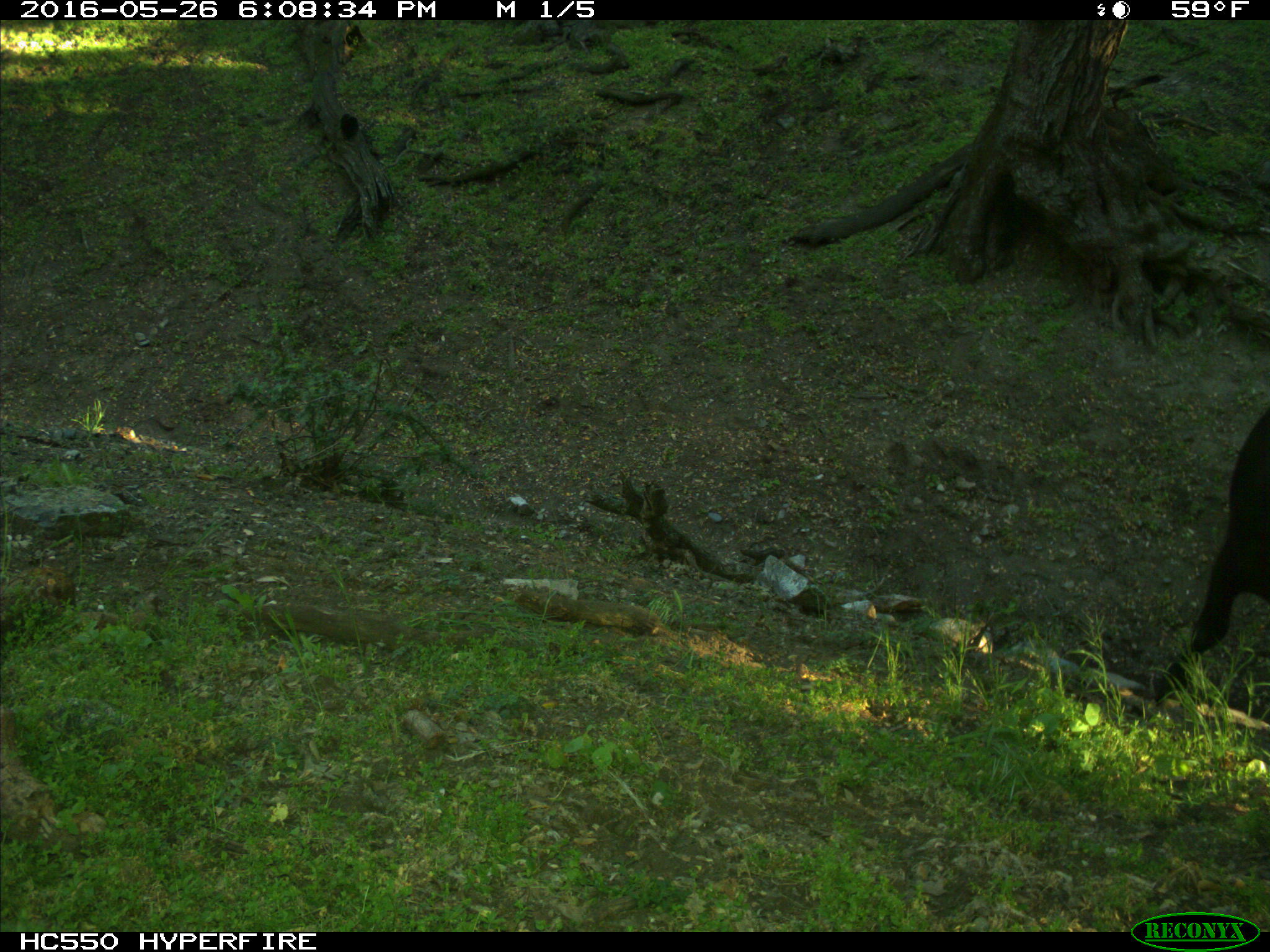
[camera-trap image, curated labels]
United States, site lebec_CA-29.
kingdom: Animalia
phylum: Chordata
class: Mammalia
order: Artiodactyla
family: Bovidae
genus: Bos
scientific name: Bos taurus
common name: domestic cow